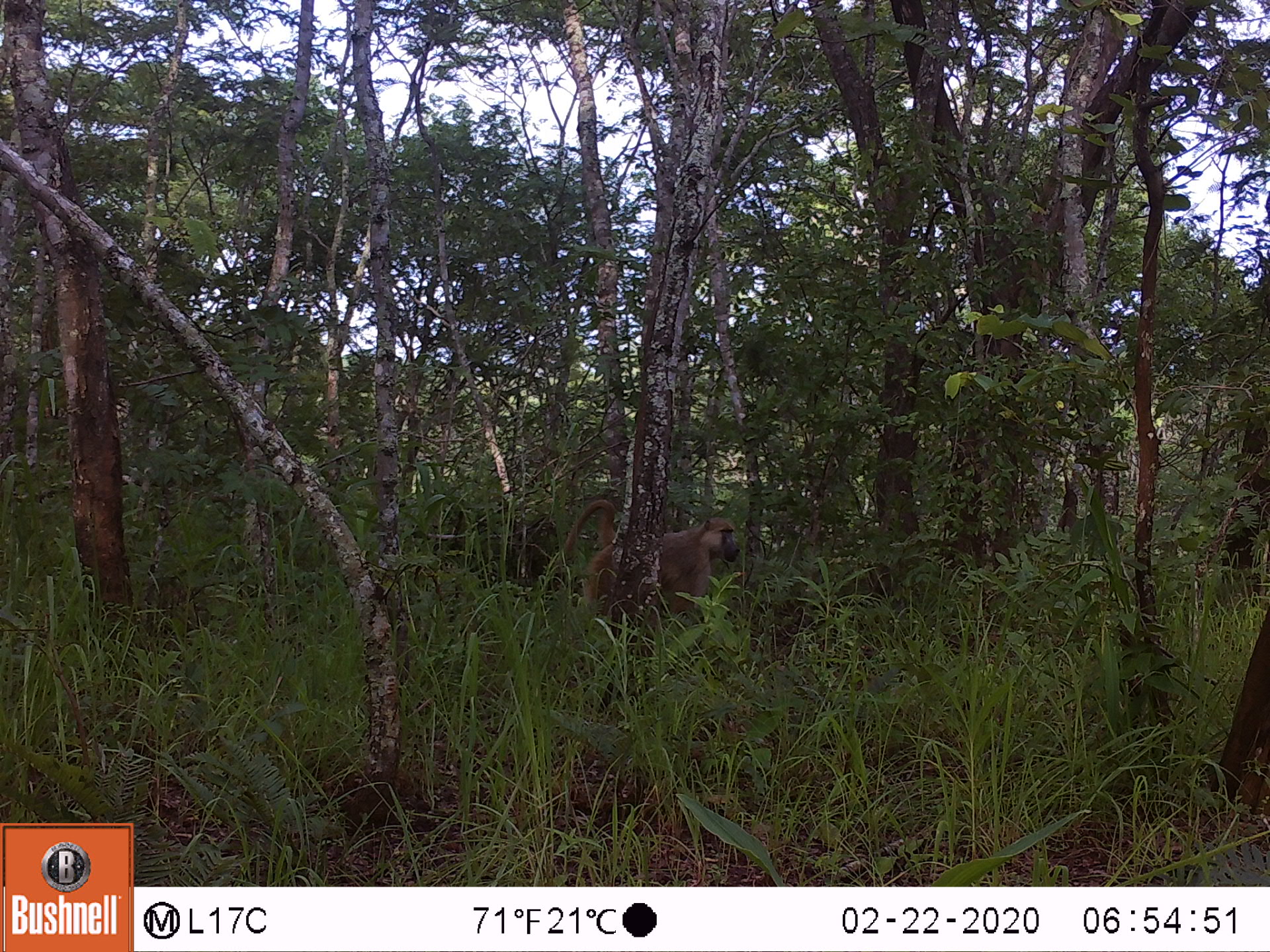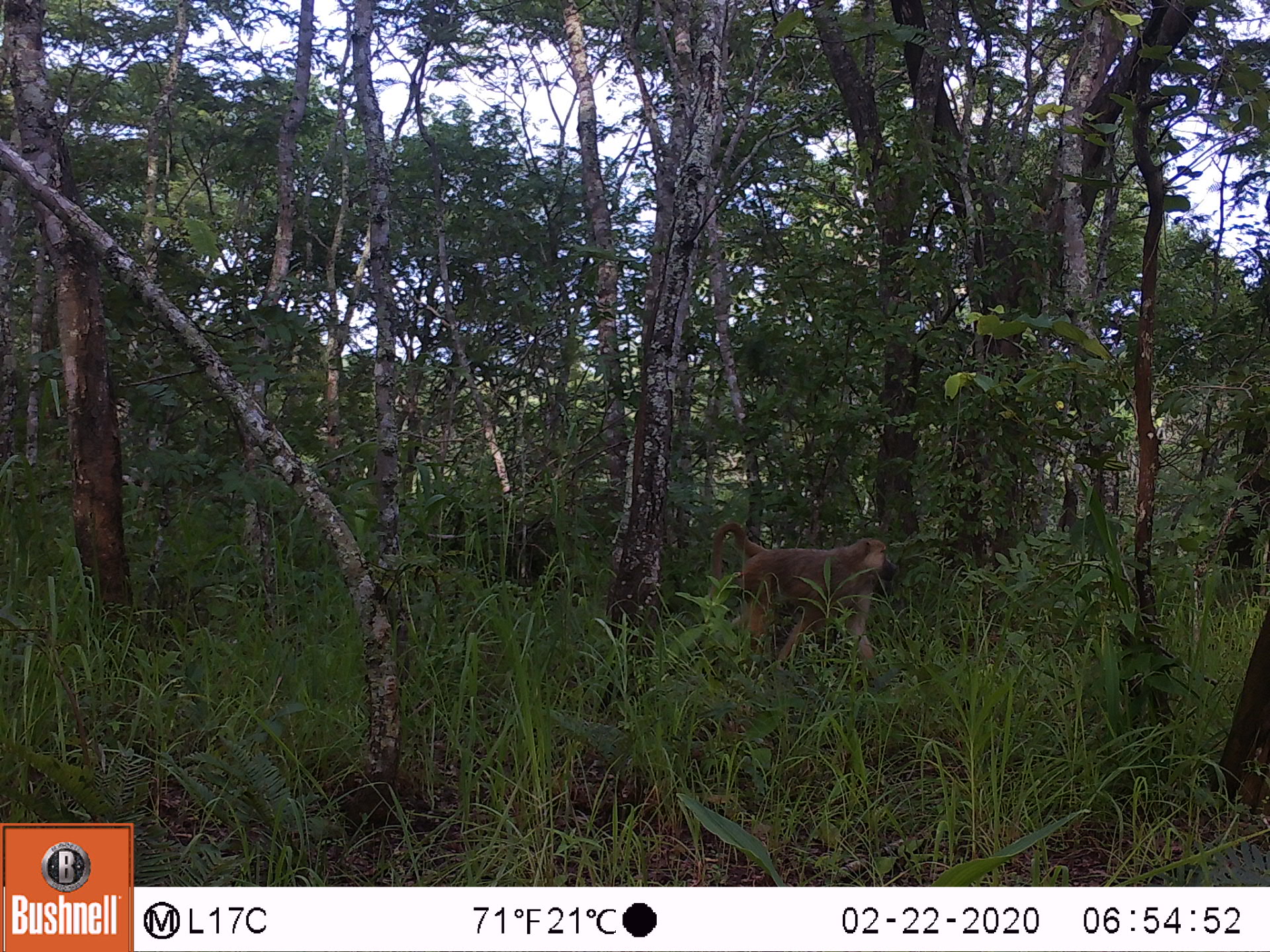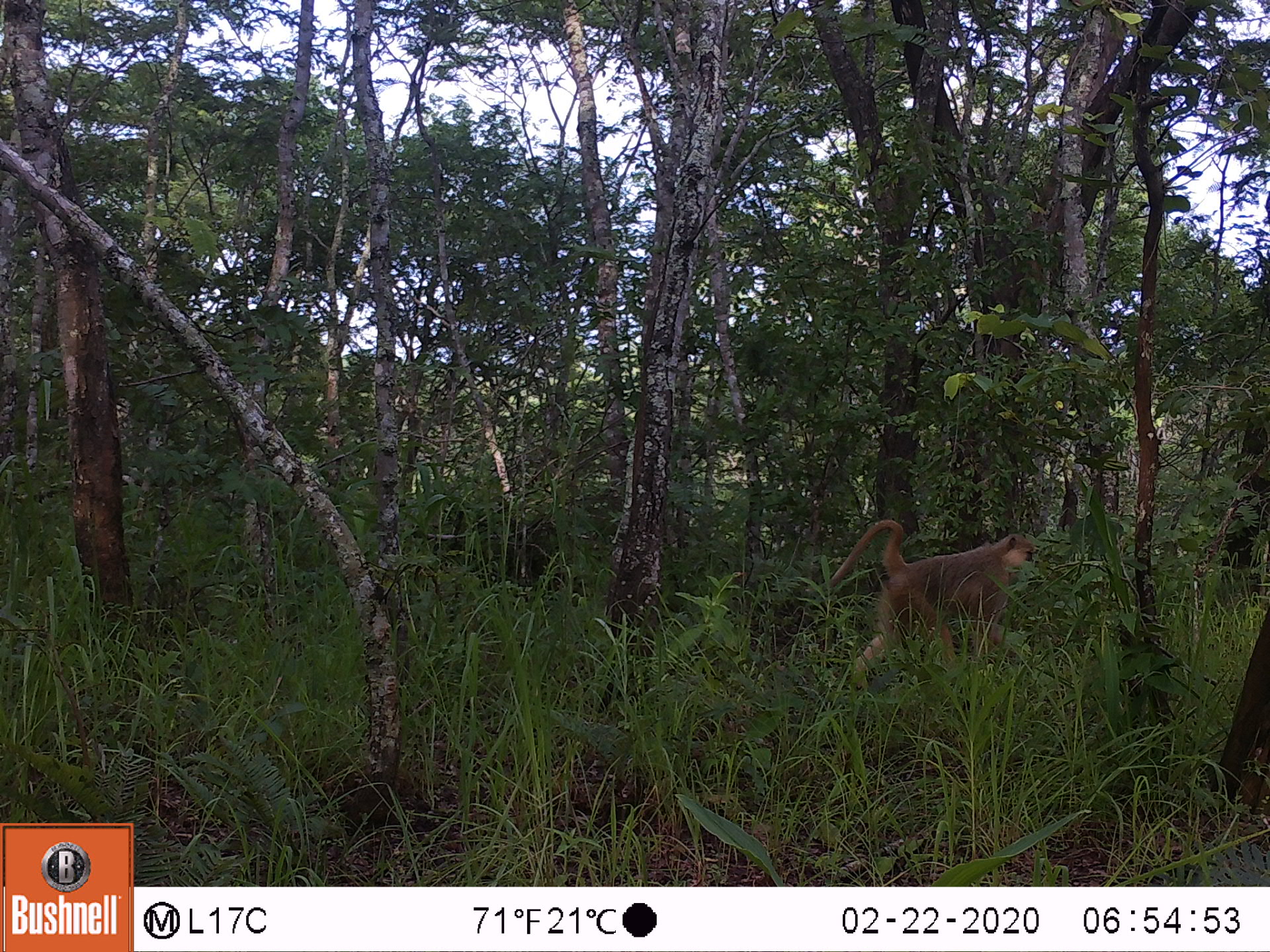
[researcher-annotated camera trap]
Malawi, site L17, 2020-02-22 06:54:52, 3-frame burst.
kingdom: Animalia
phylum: Chordata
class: Mammalia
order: Primates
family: Cercopithecidae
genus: Papio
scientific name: Papio cynocephalus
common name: yellow baboon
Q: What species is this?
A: Yellow baboon (Papio cynocephalus).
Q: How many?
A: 1.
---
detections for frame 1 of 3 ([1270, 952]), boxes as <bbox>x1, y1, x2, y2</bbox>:
yellow baboon: <bbox>555, 500, 745, 630</bbox>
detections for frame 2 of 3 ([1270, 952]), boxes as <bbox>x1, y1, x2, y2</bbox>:
yellow baboon: <bbox>705, 518, 904, 661</bbox>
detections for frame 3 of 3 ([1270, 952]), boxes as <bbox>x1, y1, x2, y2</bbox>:
yellow baboon: <bbox>818, 515, 1042, 691</bbox>